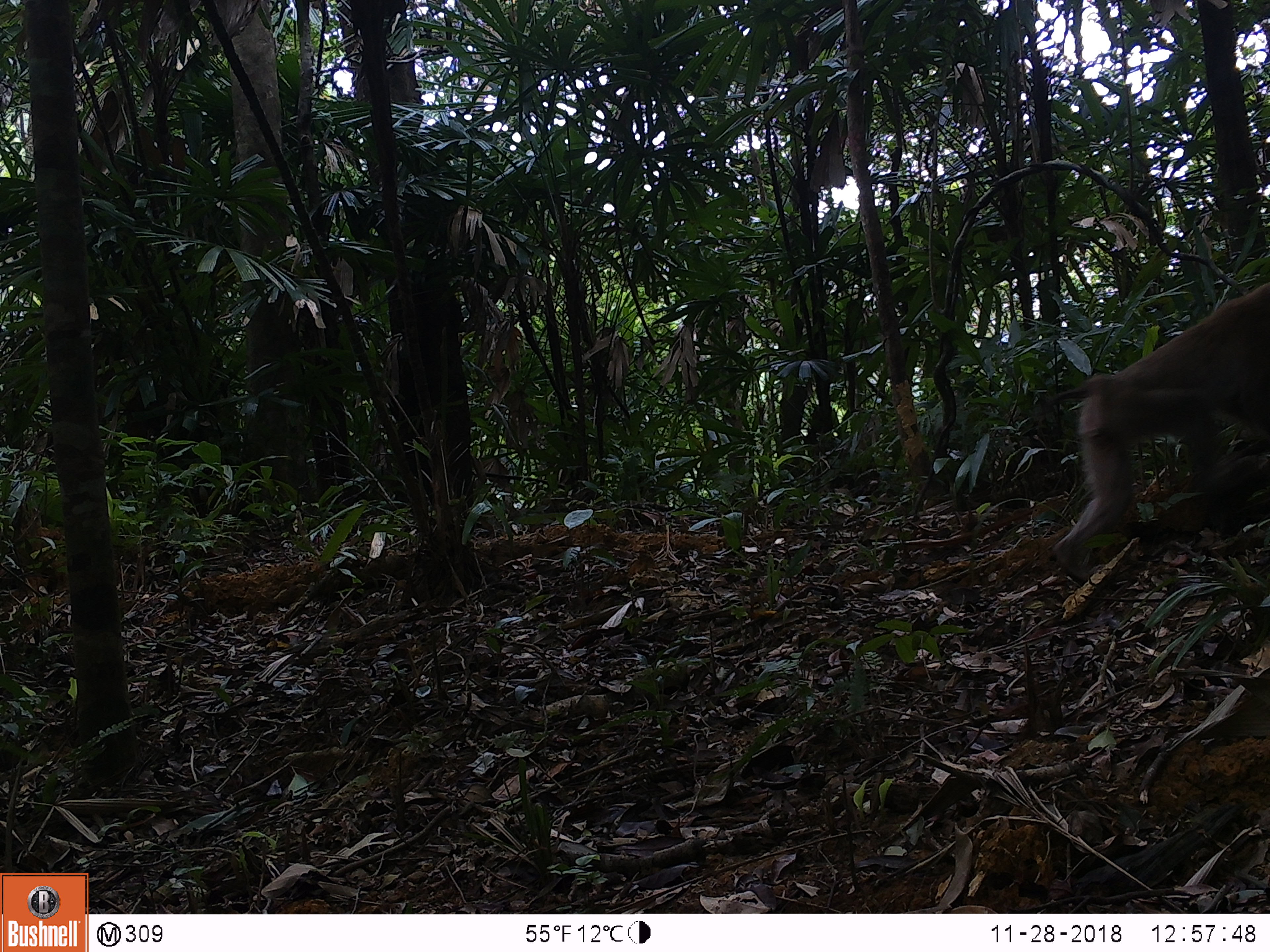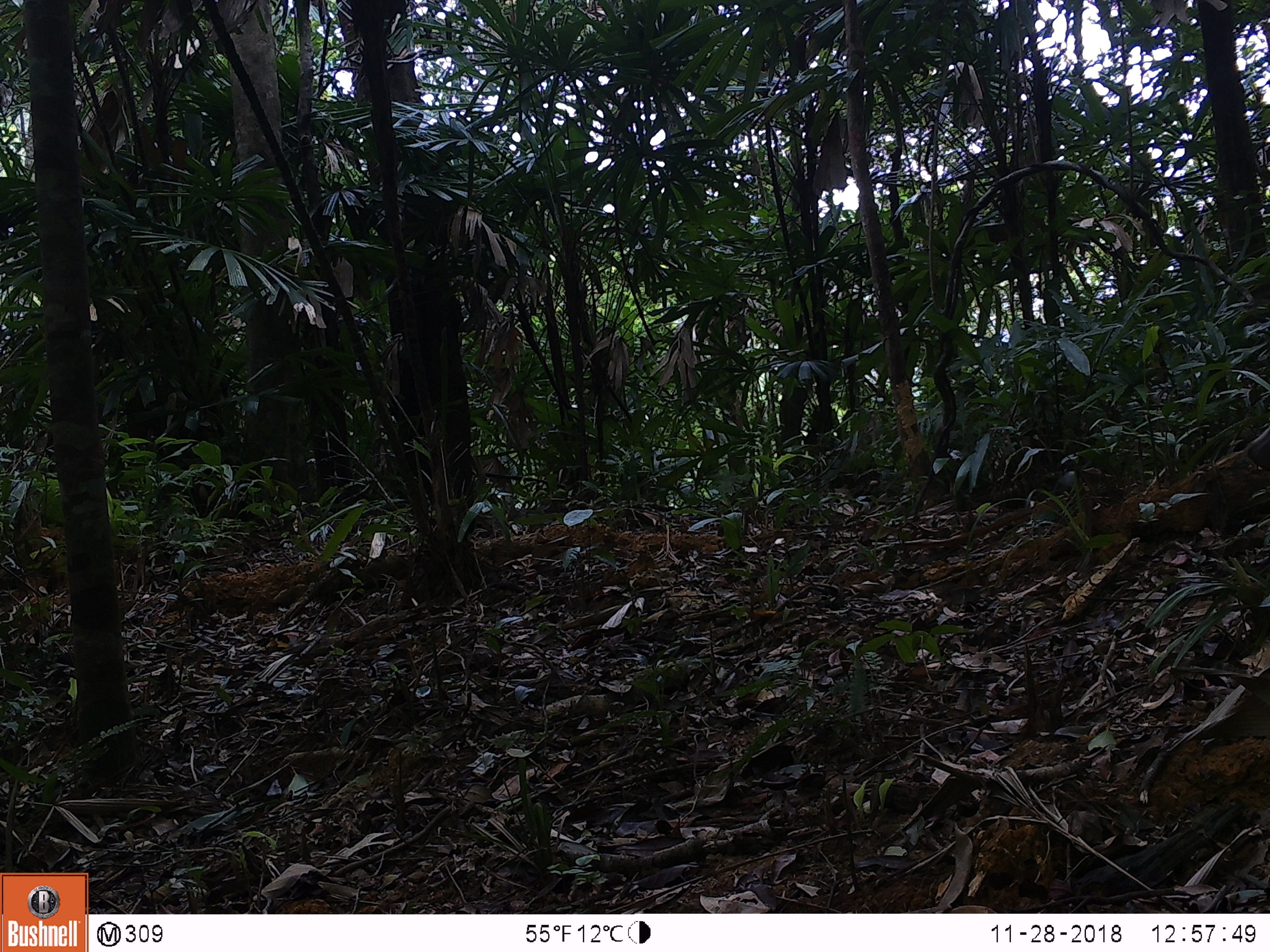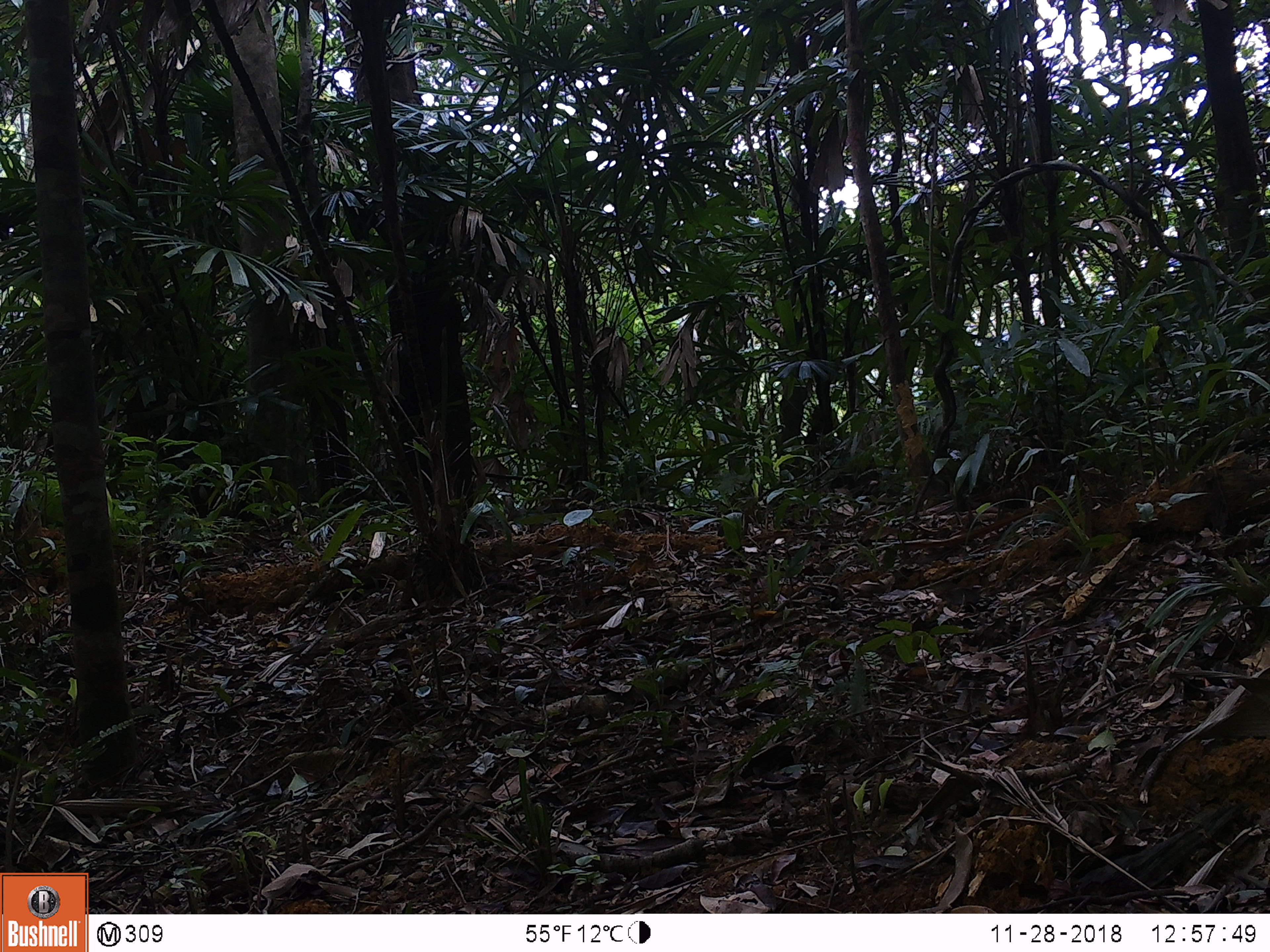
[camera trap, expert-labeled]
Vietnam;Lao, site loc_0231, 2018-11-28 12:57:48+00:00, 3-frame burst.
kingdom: Animalia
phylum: Chordata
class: Mammalia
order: Primates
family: Cercopithecidae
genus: Macaca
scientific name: Macaca nemestrina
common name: pig-tailed macaque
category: pig tailed macaque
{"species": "pig tailed macaque (pig-tailed macaque) (Macaca nemestrina)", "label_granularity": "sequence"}